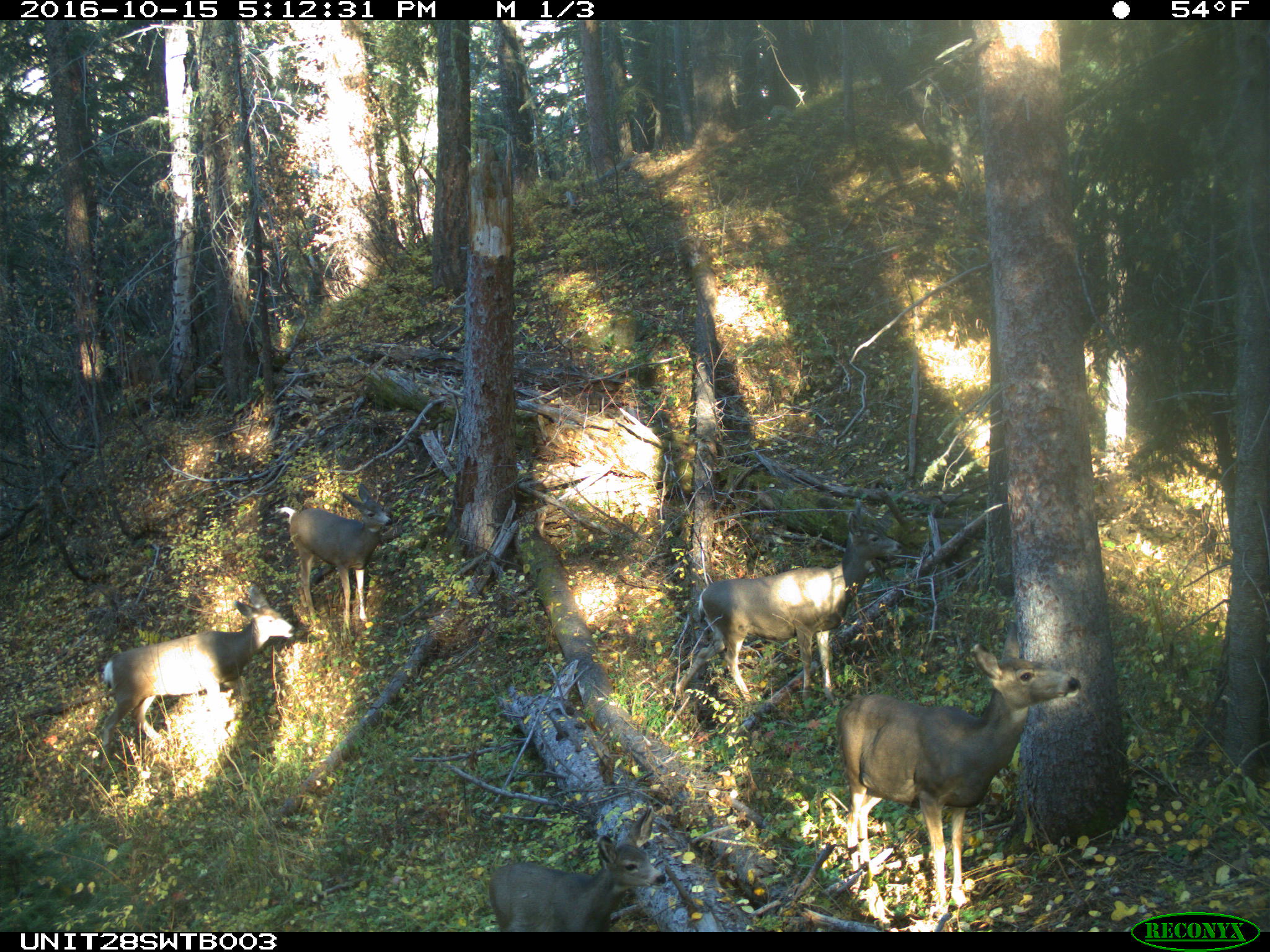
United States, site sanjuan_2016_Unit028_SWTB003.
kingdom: Animalia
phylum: Chordata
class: Mammalia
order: Artiodactyla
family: Cervidae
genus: Odocoileus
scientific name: Odocoileus hemionus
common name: mule deer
Odocoileus hemionus (mule deer).